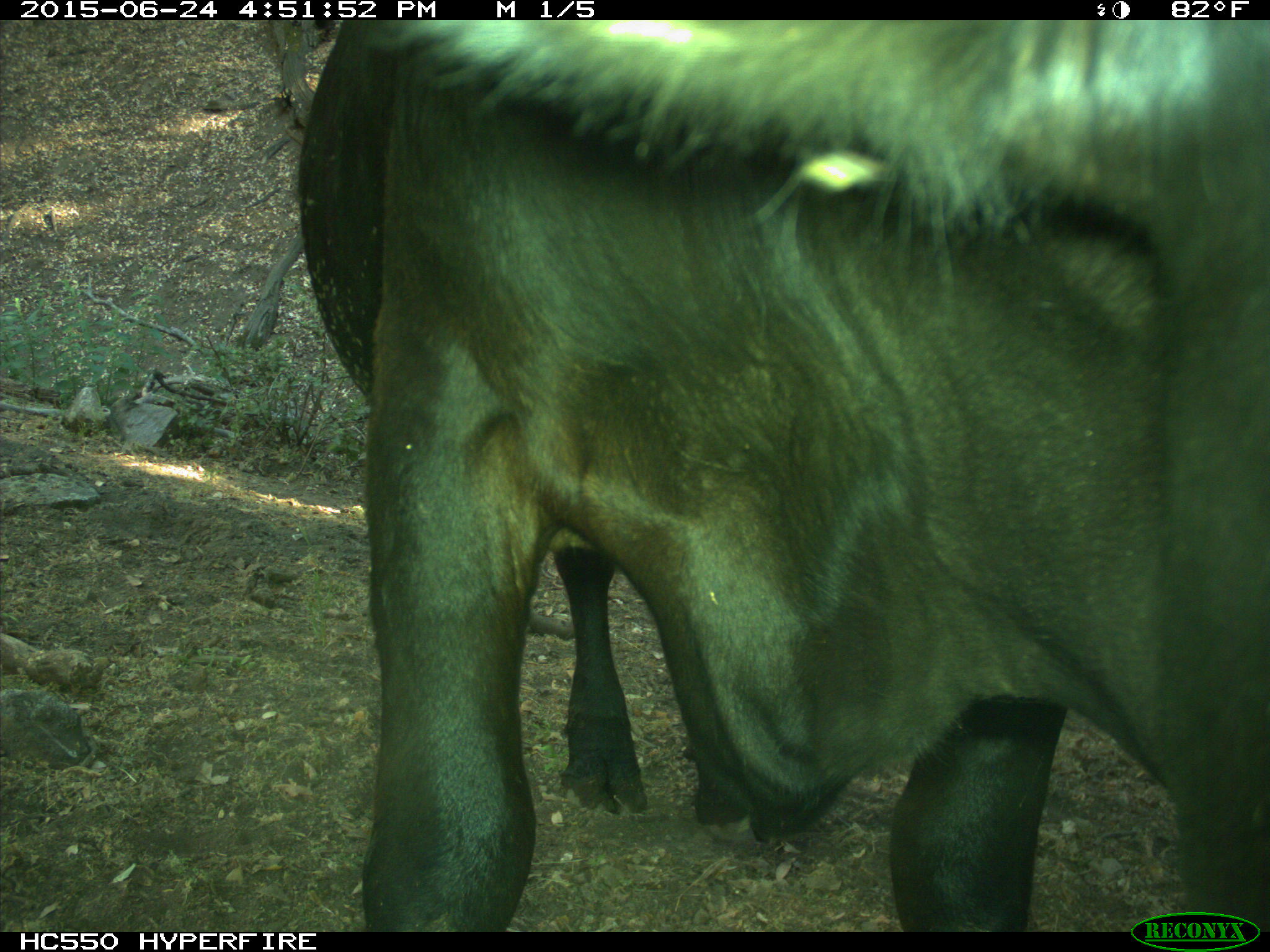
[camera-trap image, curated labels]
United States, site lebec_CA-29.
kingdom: Animalia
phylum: Chordata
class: Mammalia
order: Artiodactyla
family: Bovidae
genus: Bos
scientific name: Bos taurus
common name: domestic cow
Bos taurus (domestic cow).